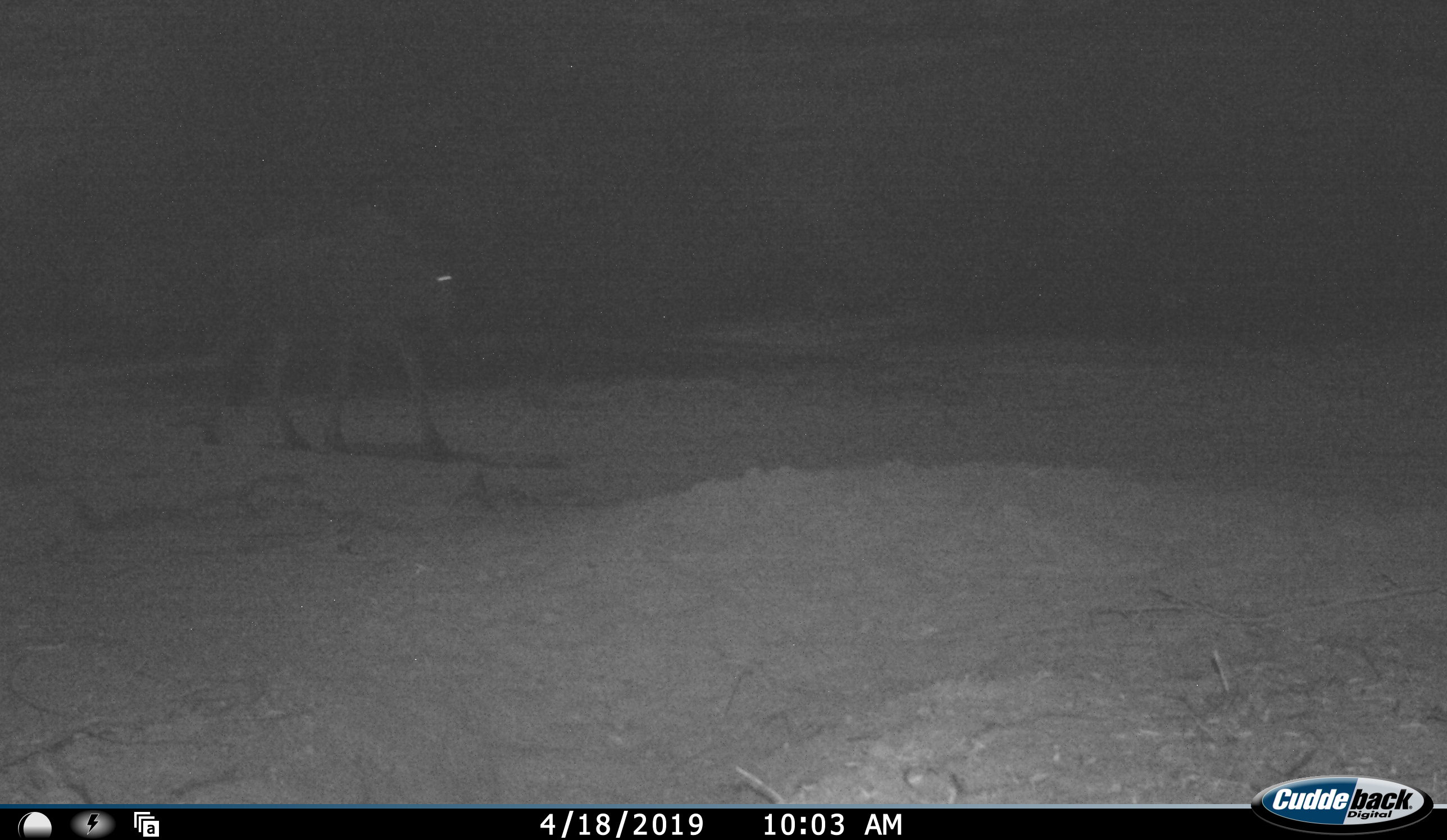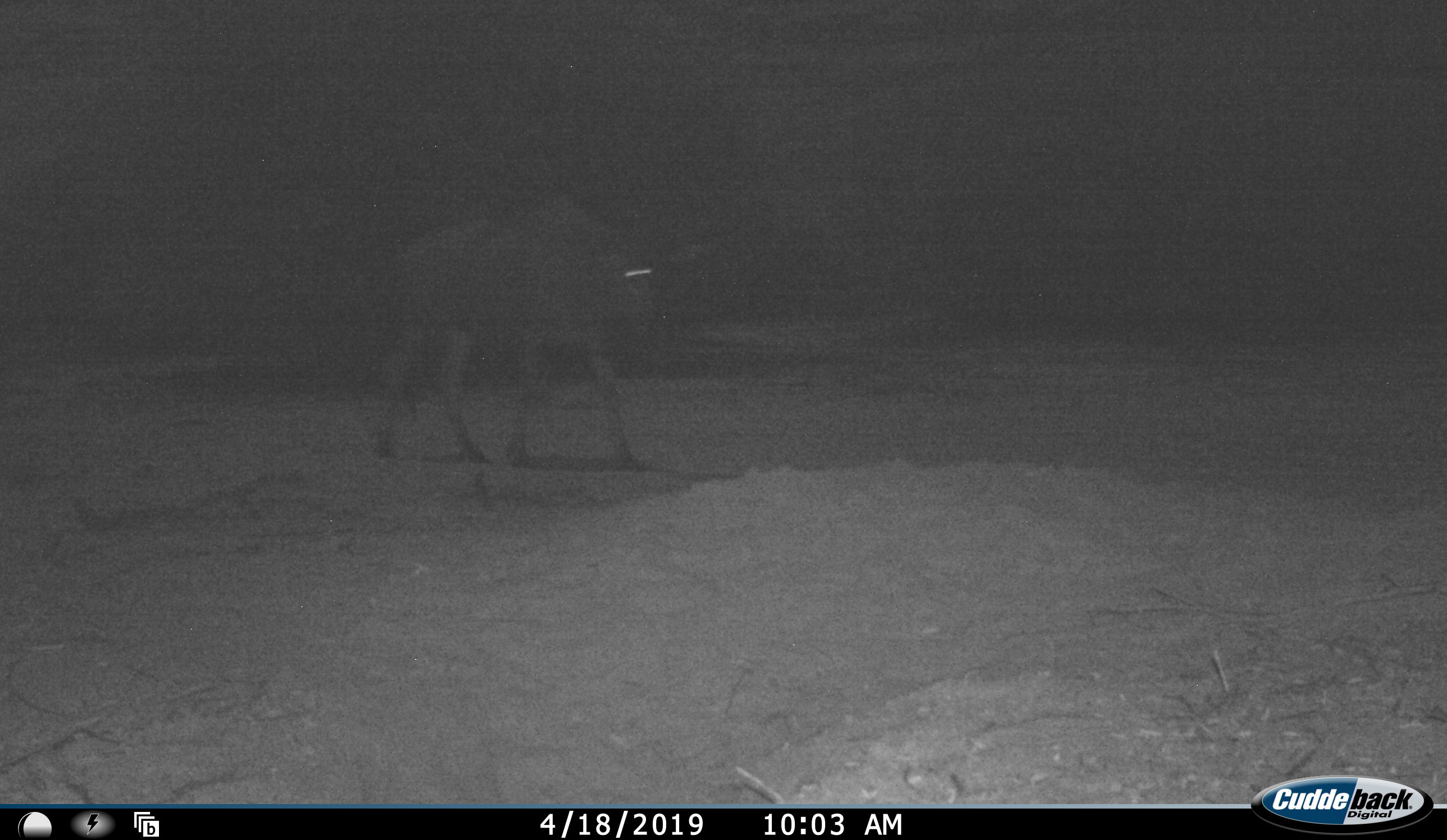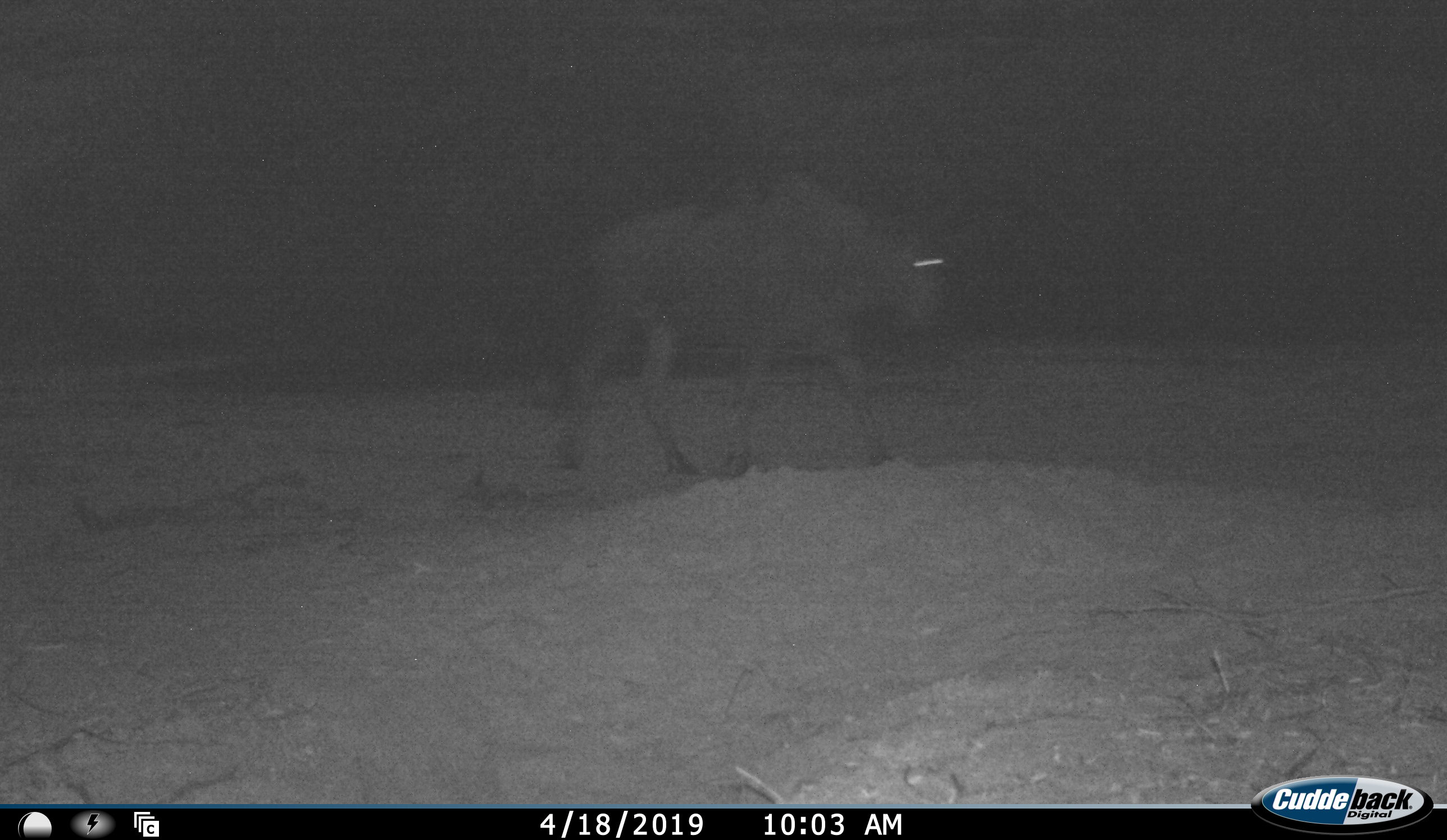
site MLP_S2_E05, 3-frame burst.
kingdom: Animalia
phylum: Chordata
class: Mammalia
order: Artiodactyla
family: Bovidae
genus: Connochaetes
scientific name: Connochaetes taurinus taurinus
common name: blue wildebeest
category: wildebeestblue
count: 1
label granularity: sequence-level